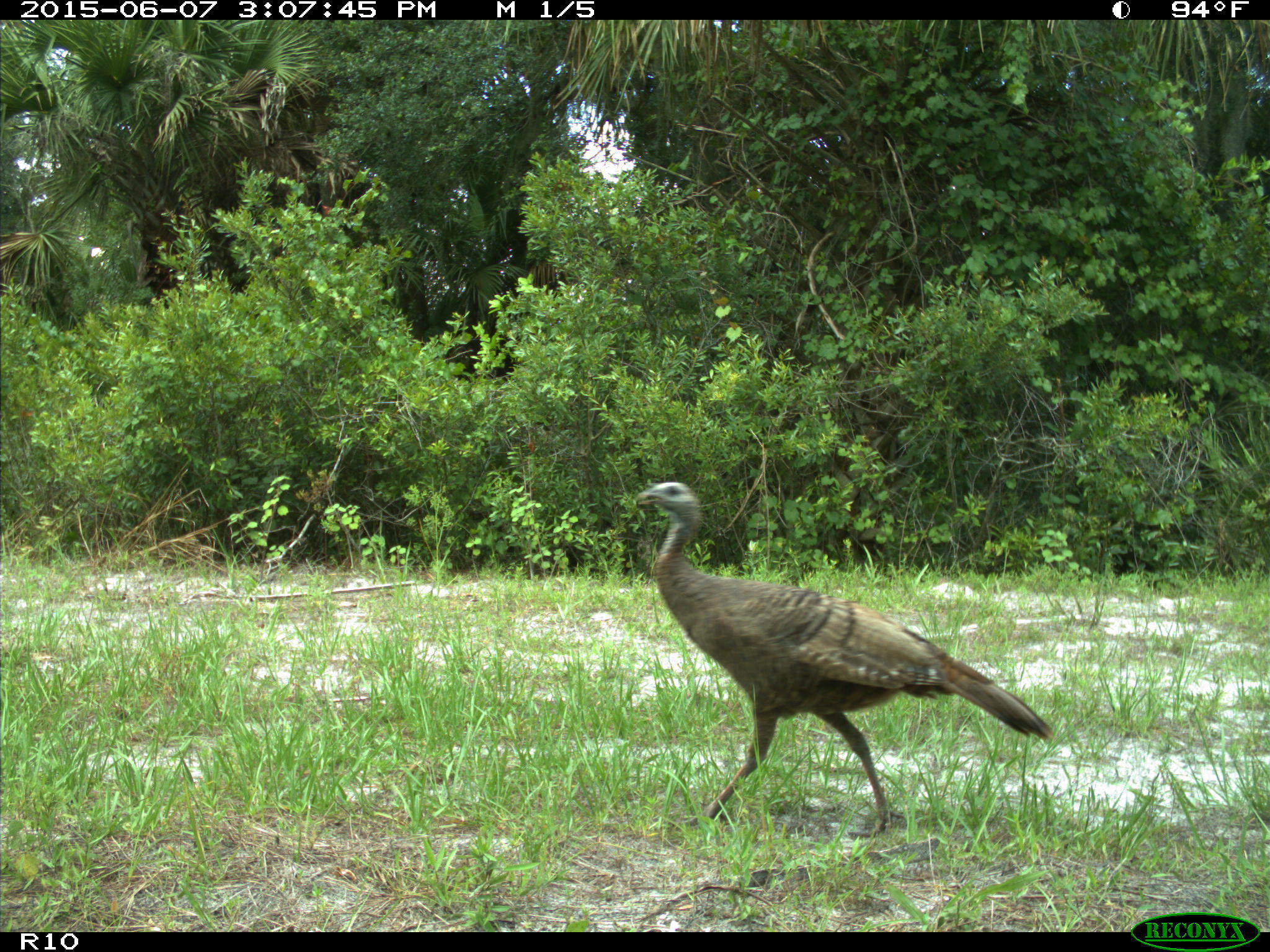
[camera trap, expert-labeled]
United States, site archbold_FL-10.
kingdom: Animalia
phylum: Chordata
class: Aves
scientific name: Aves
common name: birds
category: unidentified bird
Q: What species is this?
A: Unidentified bird (birds) (Aves).